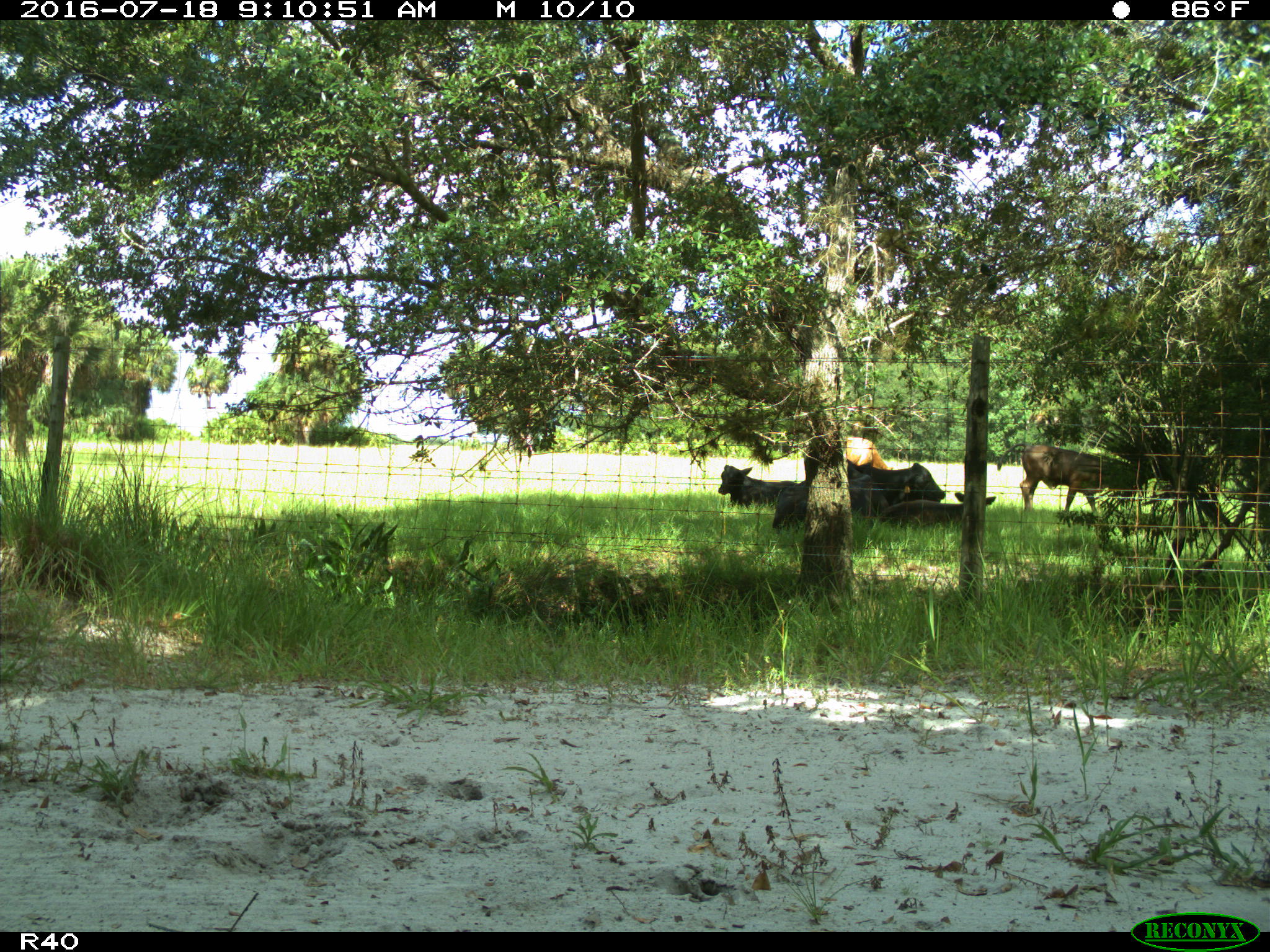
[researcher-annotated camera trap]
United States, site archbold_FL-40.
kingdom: Animalia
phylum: Chordata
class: Mammalia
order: Artiodactyla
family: Bovidae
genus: Bos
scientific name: Bos taurus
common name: domestic cow